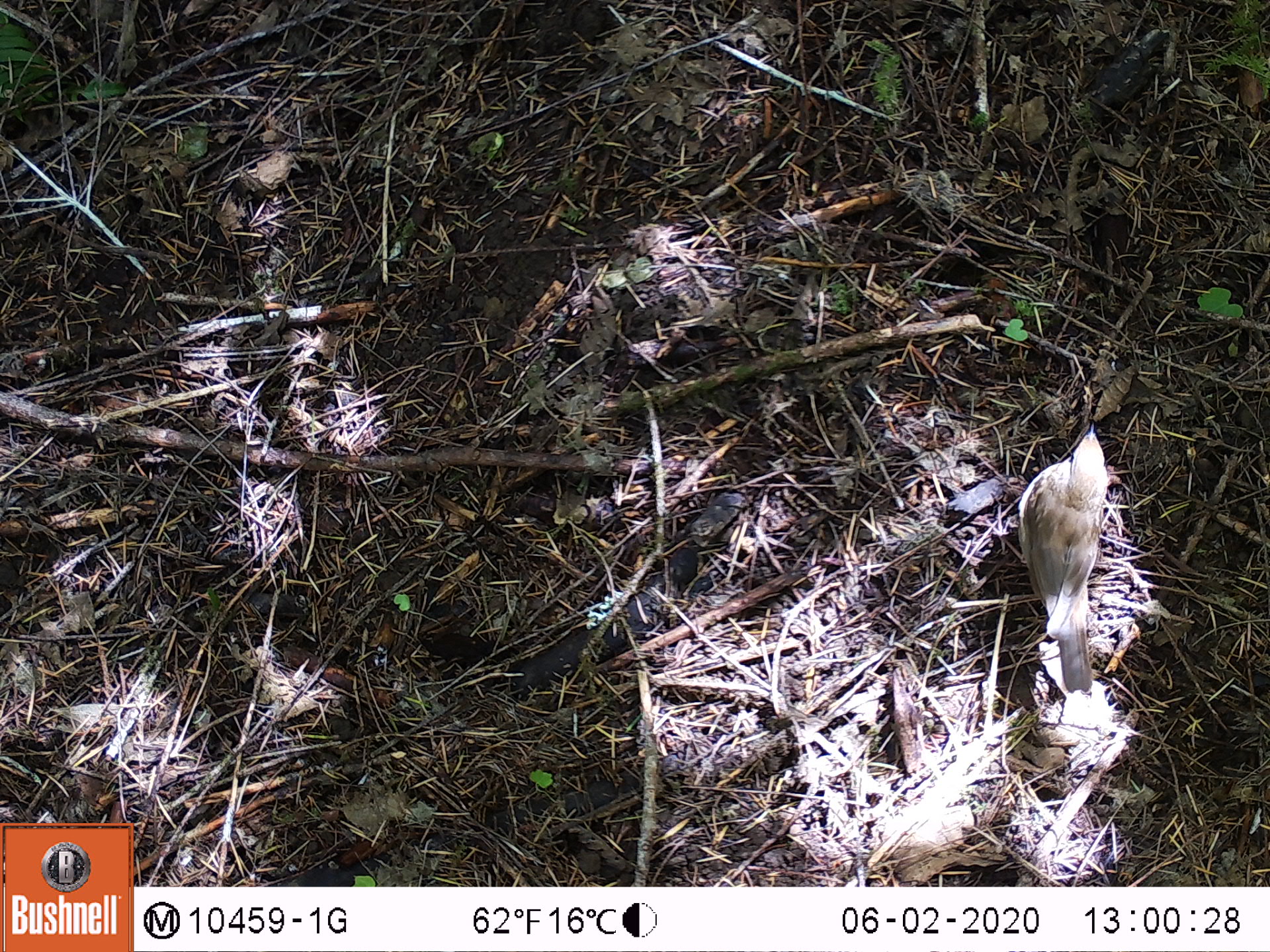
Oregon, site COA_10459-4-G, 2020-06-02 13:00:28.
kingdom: Animalia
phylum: Chordata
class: Aves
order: Passeriformes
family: Turdidae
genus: Catharus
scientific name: Catharus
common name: brown thrushes and nightingale-thrushes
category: catharus species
Catharus species (brown thrushes and nightingale-thrushes) (Catharus).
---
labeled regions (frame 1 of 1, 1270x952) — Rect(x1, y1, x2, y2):
catharus species: Rect(1014, 419, 1114, 693)